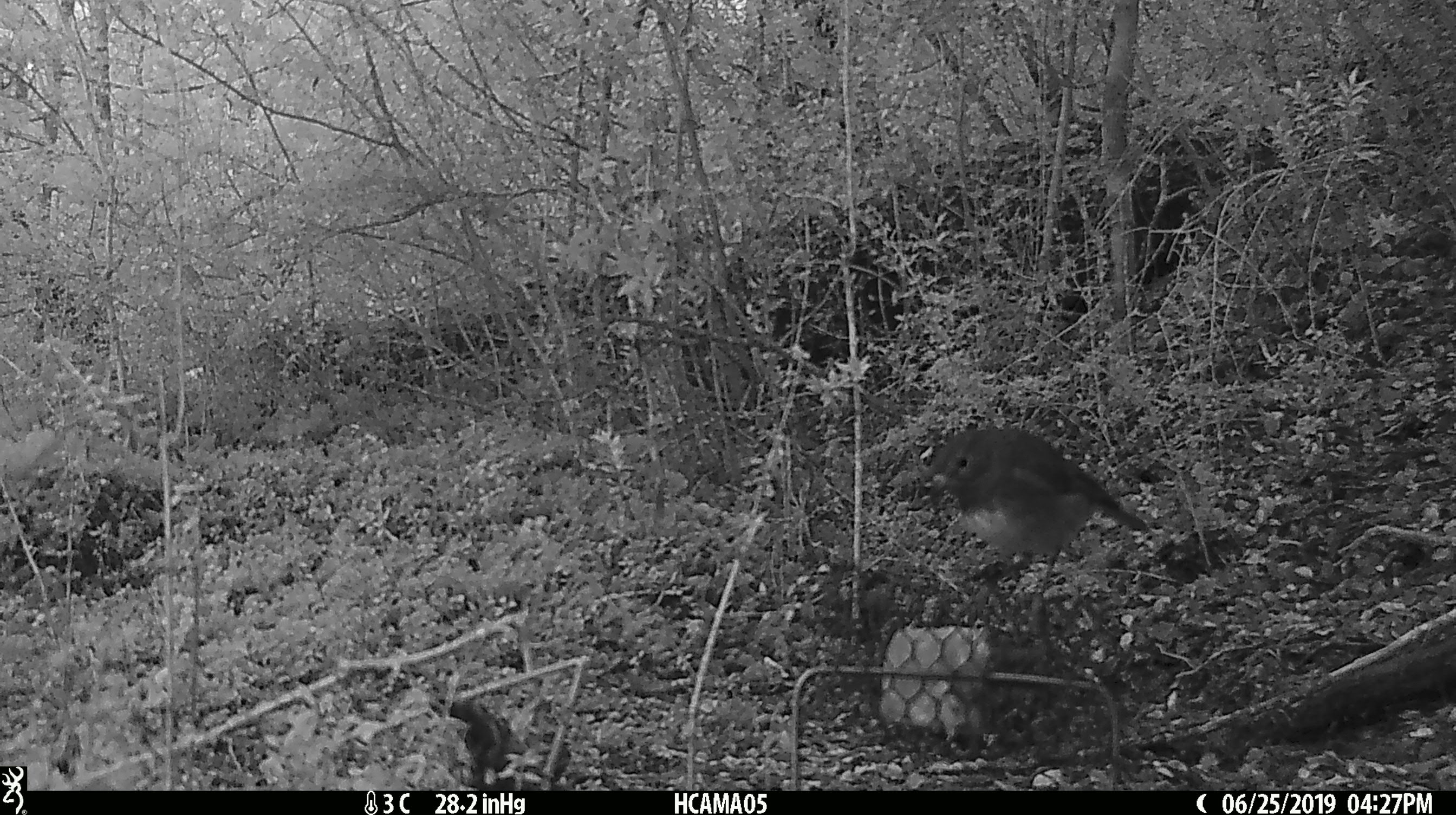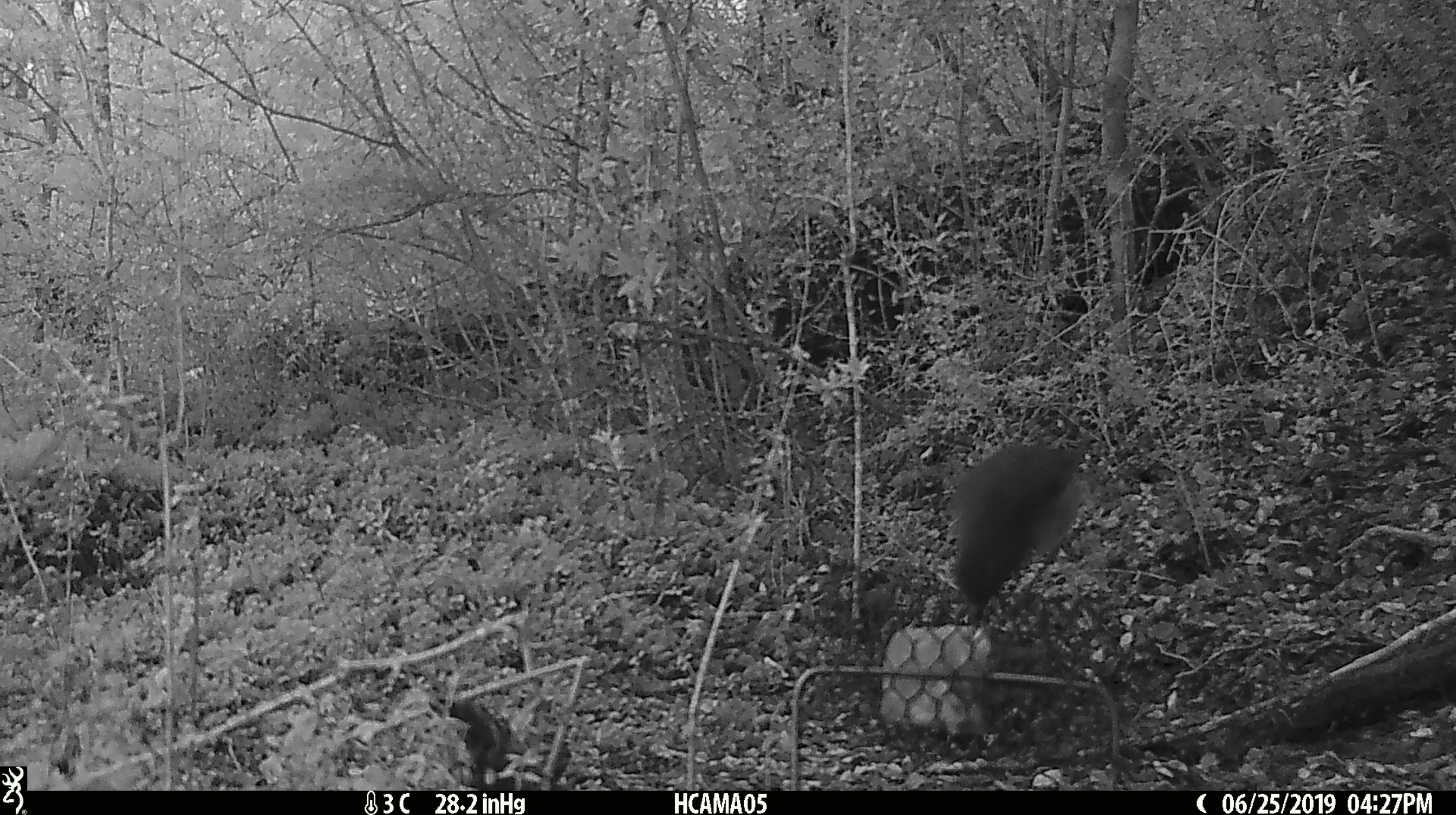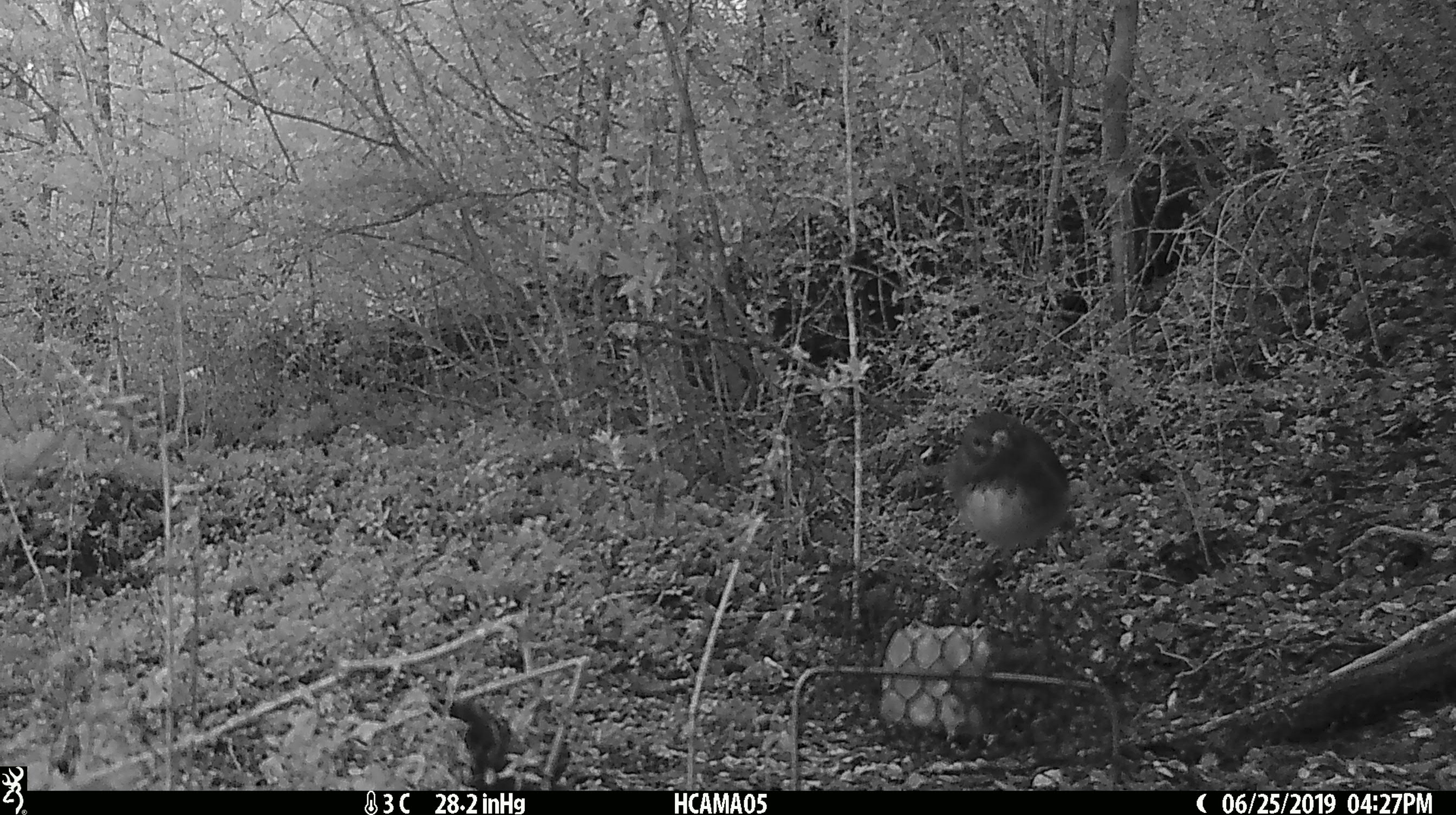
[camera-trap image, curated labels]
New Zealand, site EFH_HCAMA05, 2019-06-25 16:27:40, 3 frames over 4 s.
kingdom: Animalia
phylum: Chordata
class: Aves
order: Passeriformes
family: Petroicidae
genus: Petroica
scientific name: Petroica australis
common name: new zealand robin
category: robin